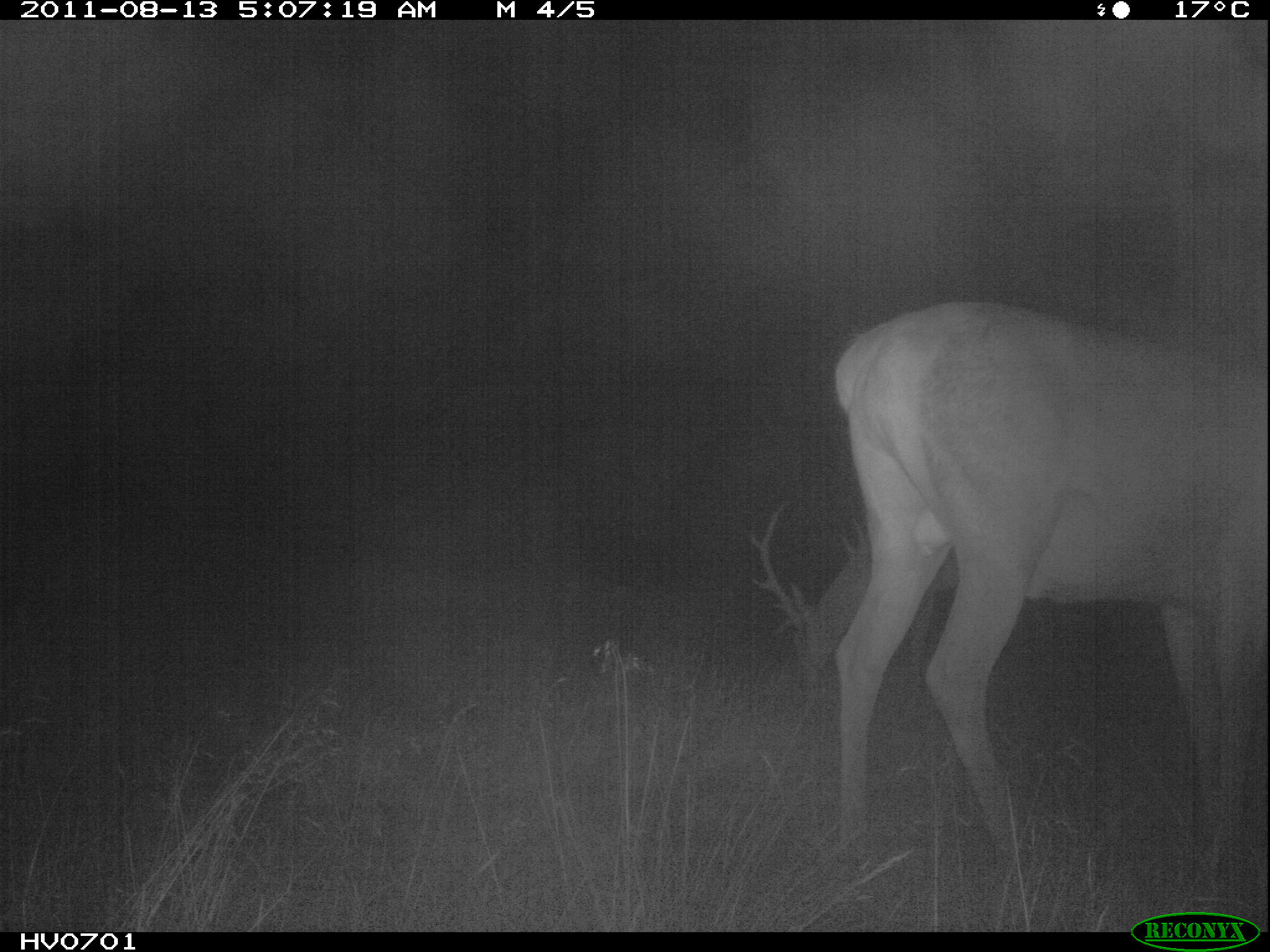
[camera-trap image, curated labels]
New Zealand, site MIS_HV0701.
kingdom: Animalia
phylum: Chordata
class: Mammalia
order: Artiodactyla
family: Cervidae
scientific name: Cervidae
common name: deer